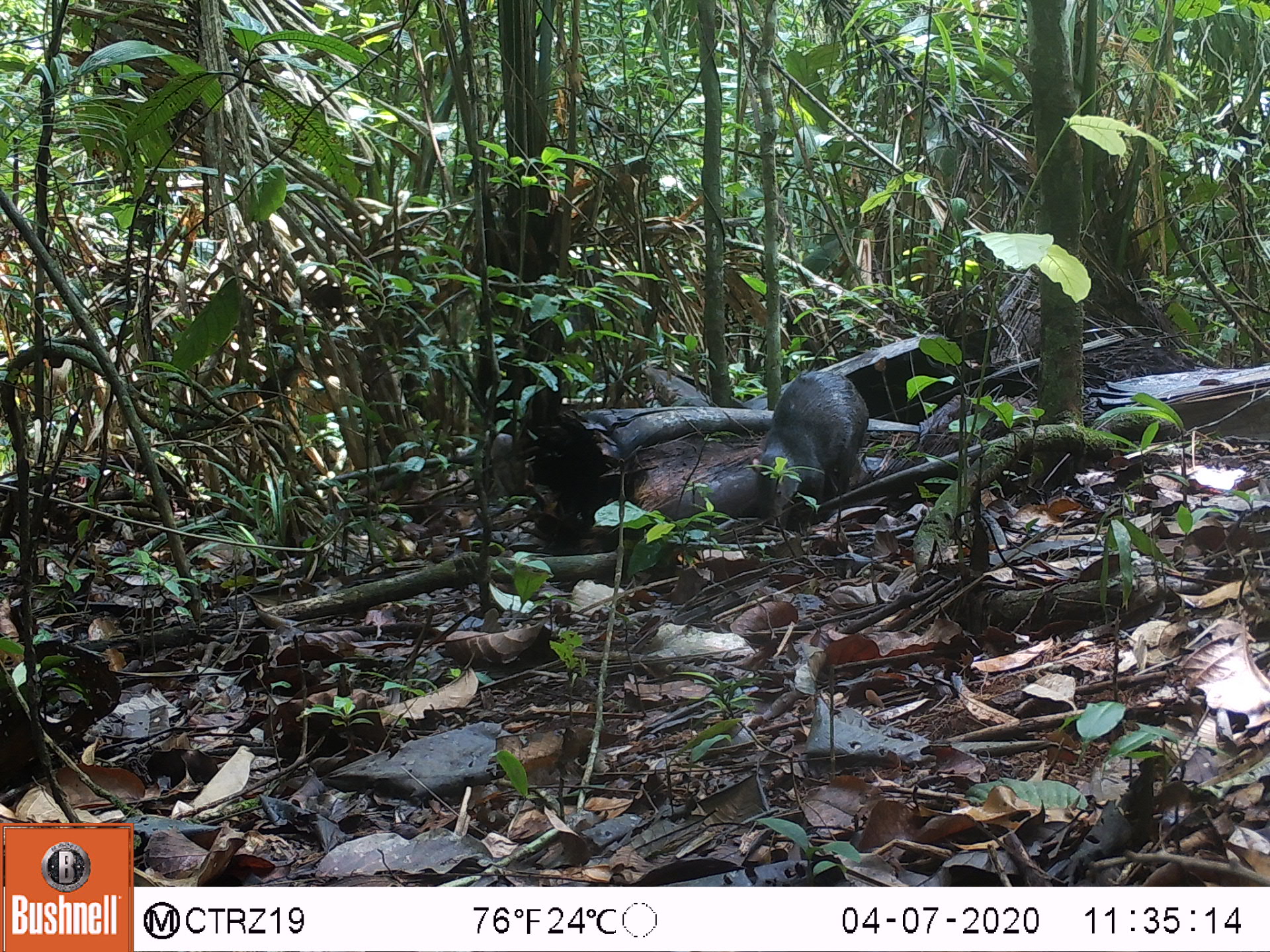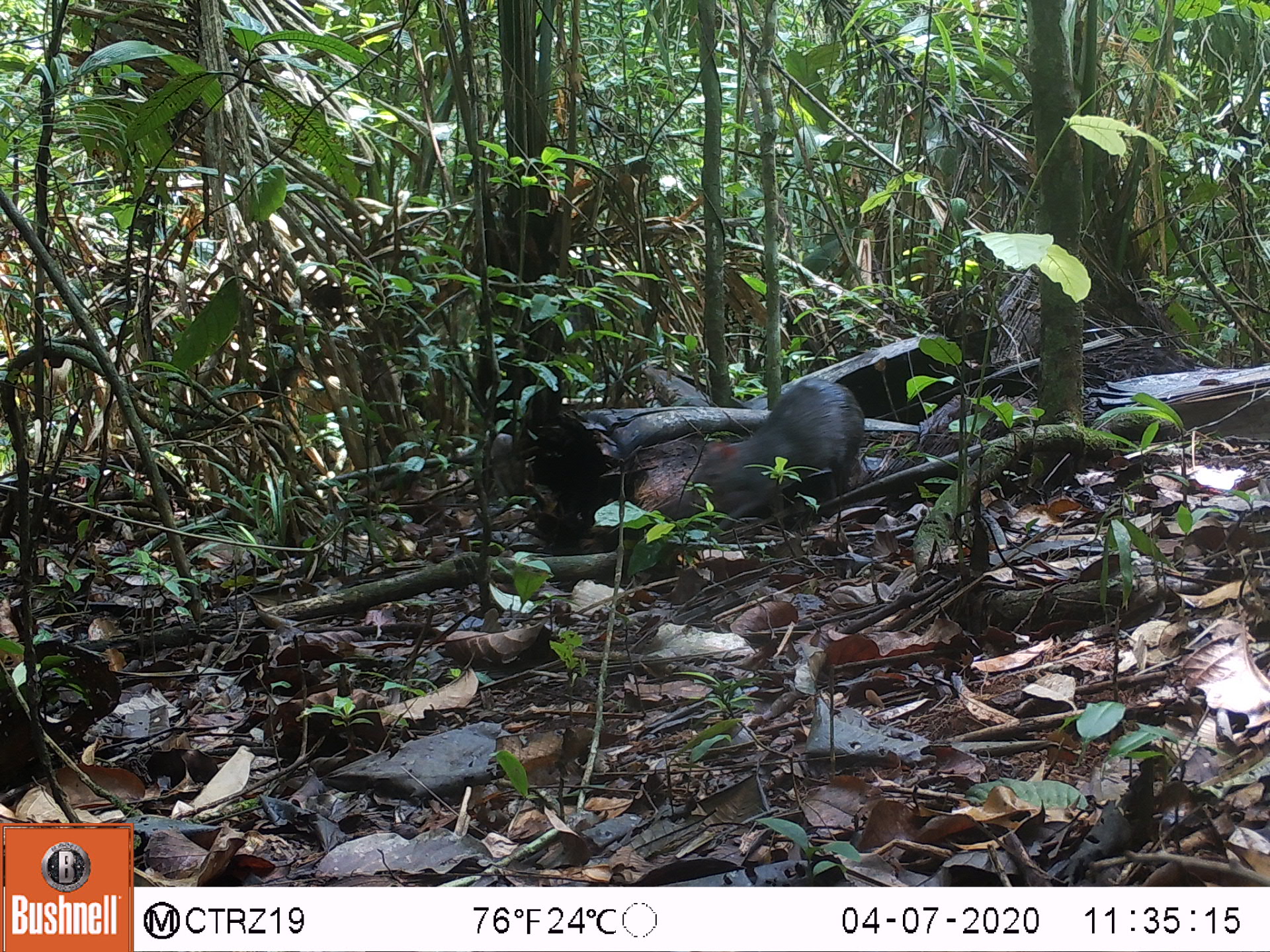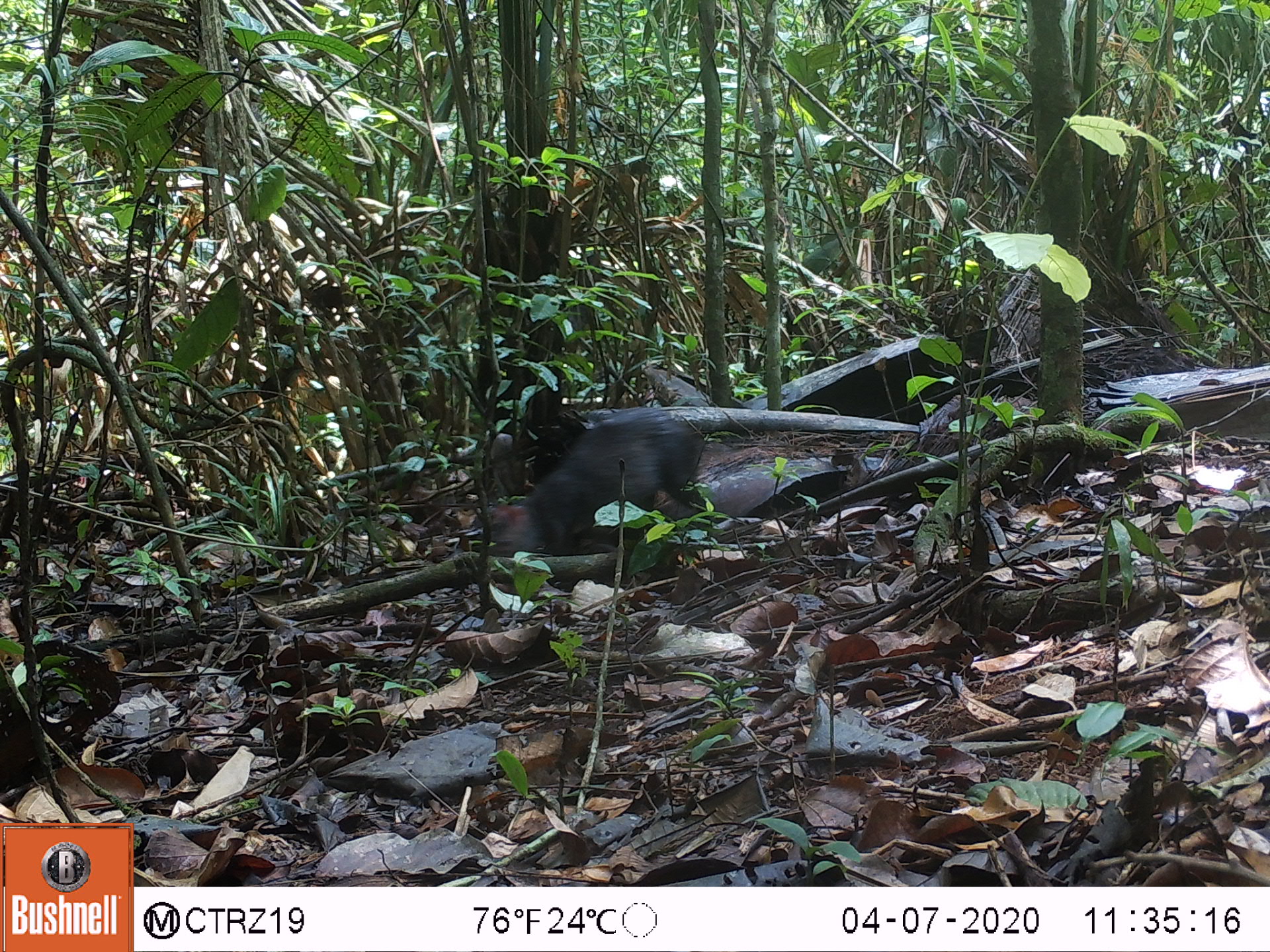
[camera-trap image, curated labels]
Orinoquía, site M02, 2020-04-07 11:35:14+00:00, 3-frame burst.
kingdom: Animalia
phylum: Chordata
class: Mammalia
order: Rodentia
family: Dasyproctidae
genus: Dasyprocta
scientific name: Dasyprocta fuliginosa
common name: black agouti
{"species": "black agouti (Dasyprocta fuliginosa)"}